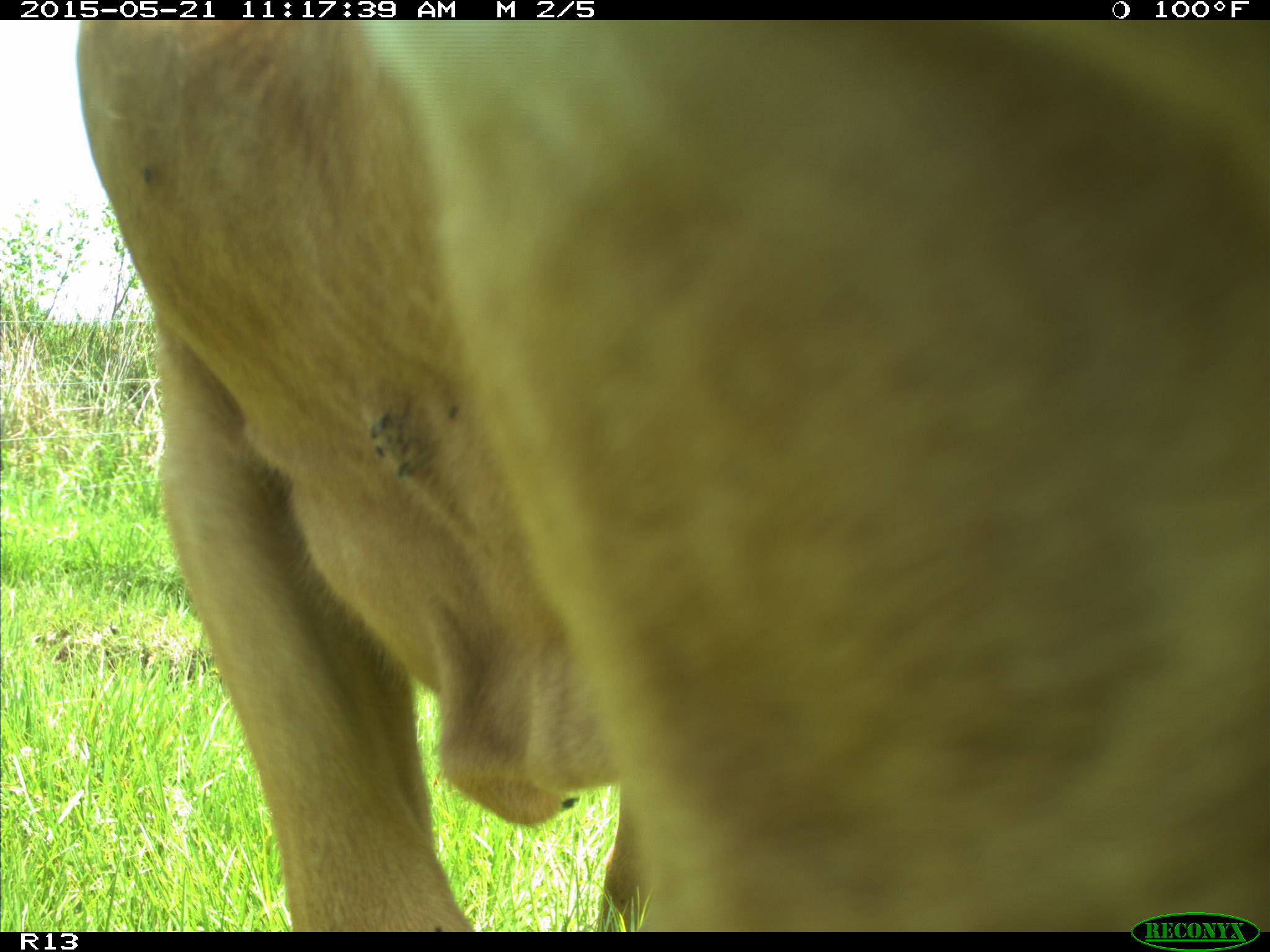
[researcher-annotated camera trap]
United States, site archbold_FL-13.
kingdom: Animalia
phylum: Chordata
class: Mammalia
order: Artiodactyla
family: Bovidae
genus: Bos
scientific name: Bos taurus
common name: domestic cow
Bos taurus (domestic cow).